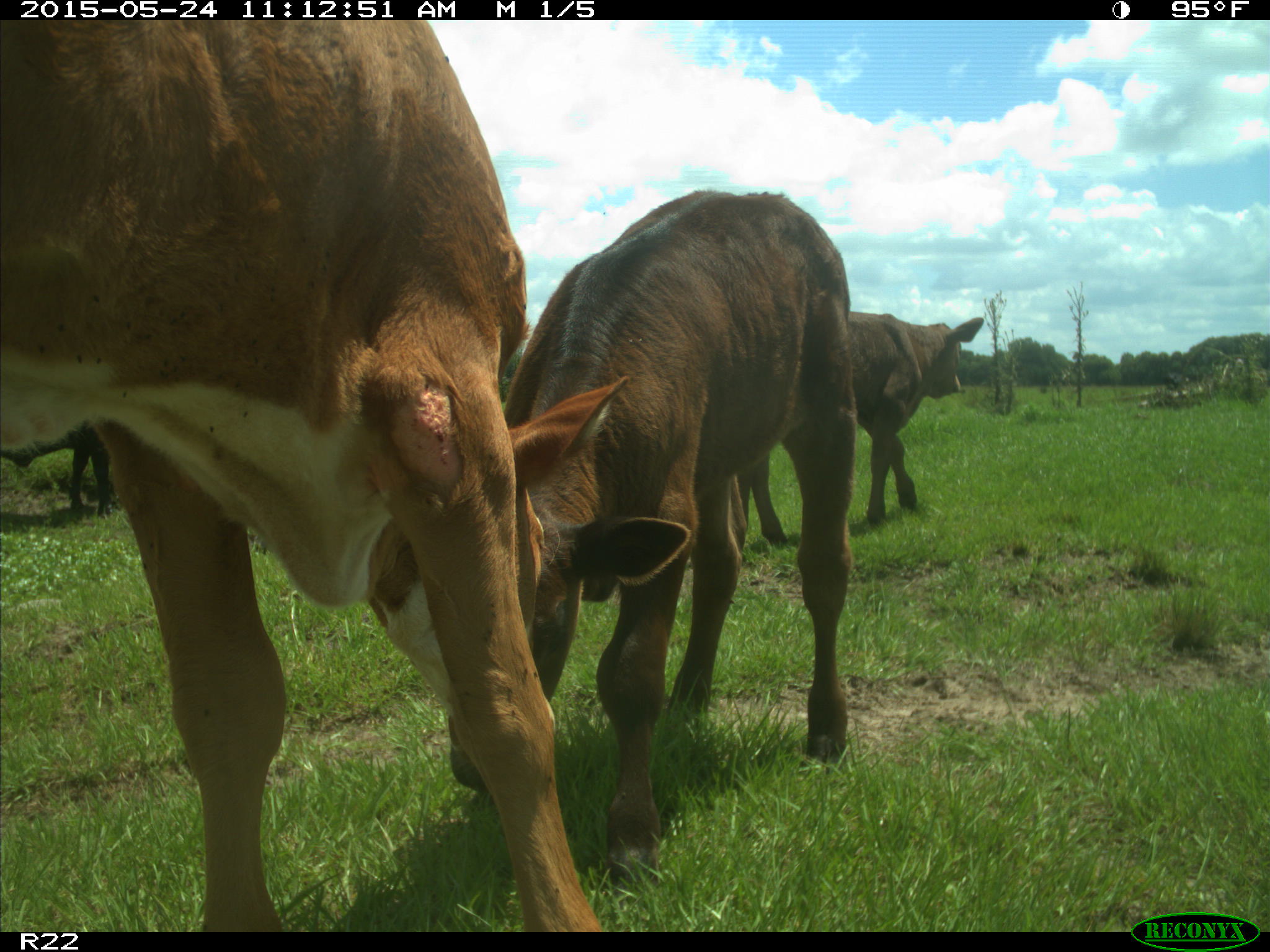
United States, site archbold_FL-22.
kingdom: Animalia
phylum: Chordata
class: Mammalia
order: Artiodactyla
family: Bovidae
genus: Bos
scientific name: Bos taurus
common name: domestic cow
Bos taurus (domestic cow).